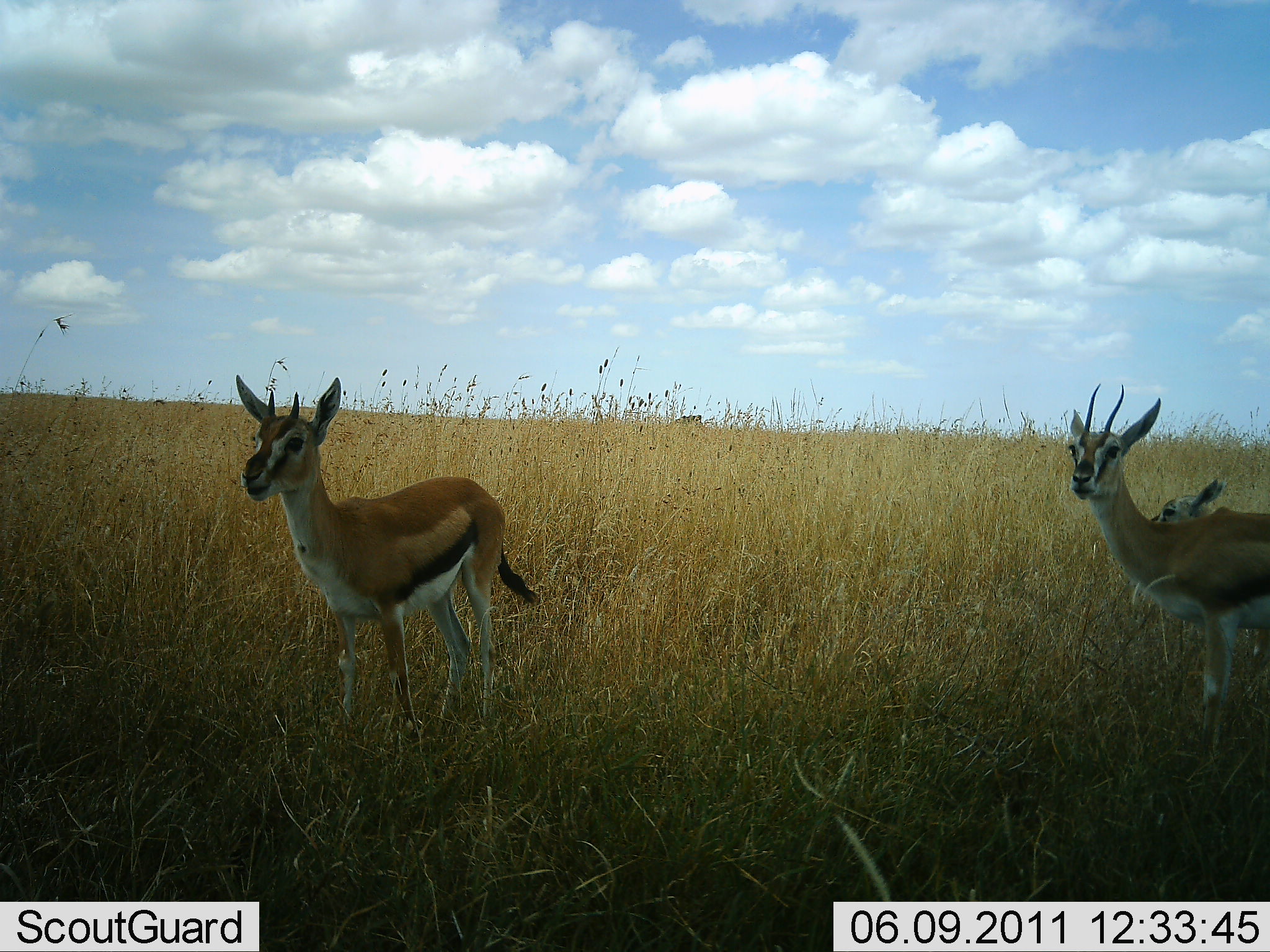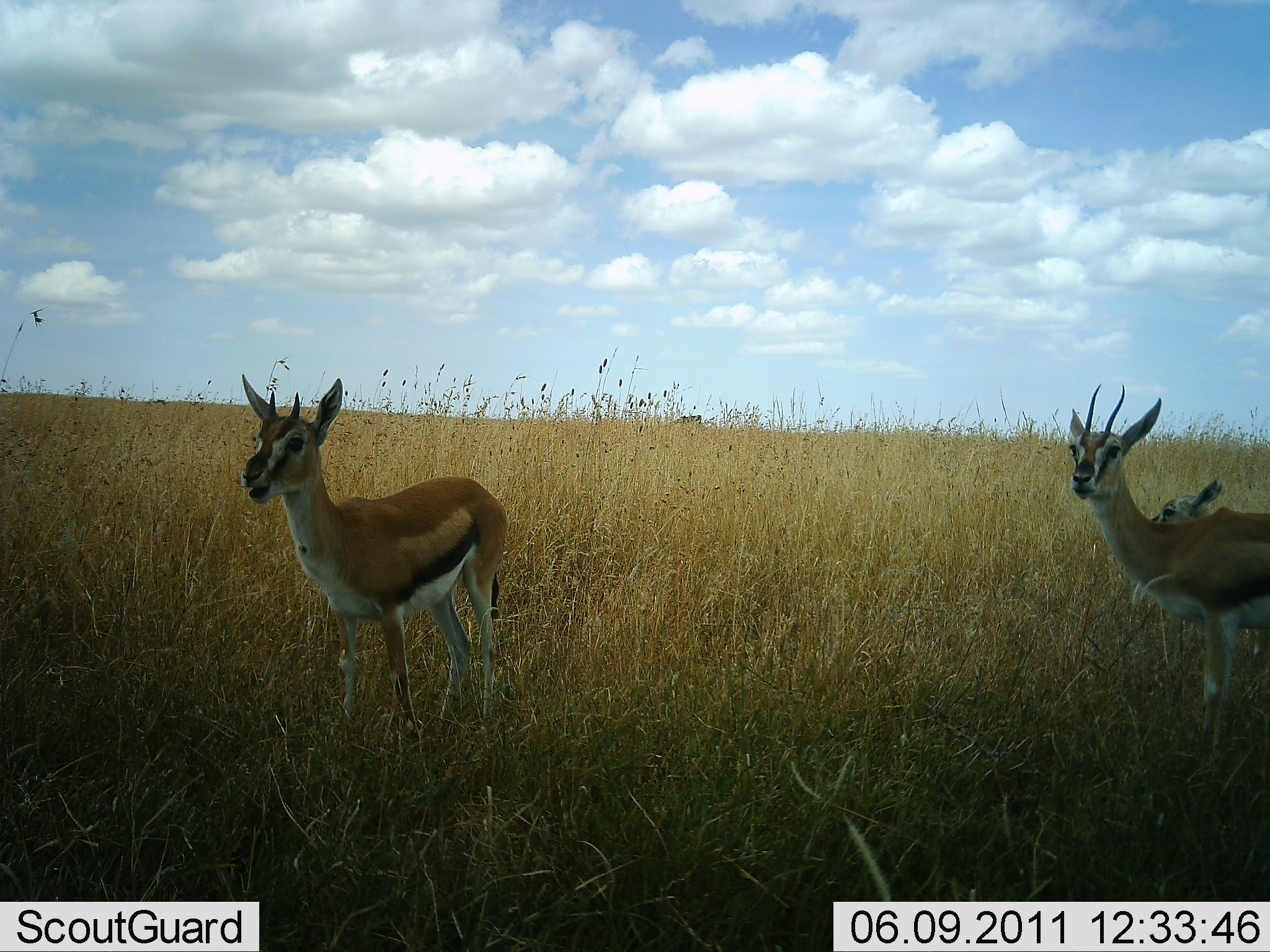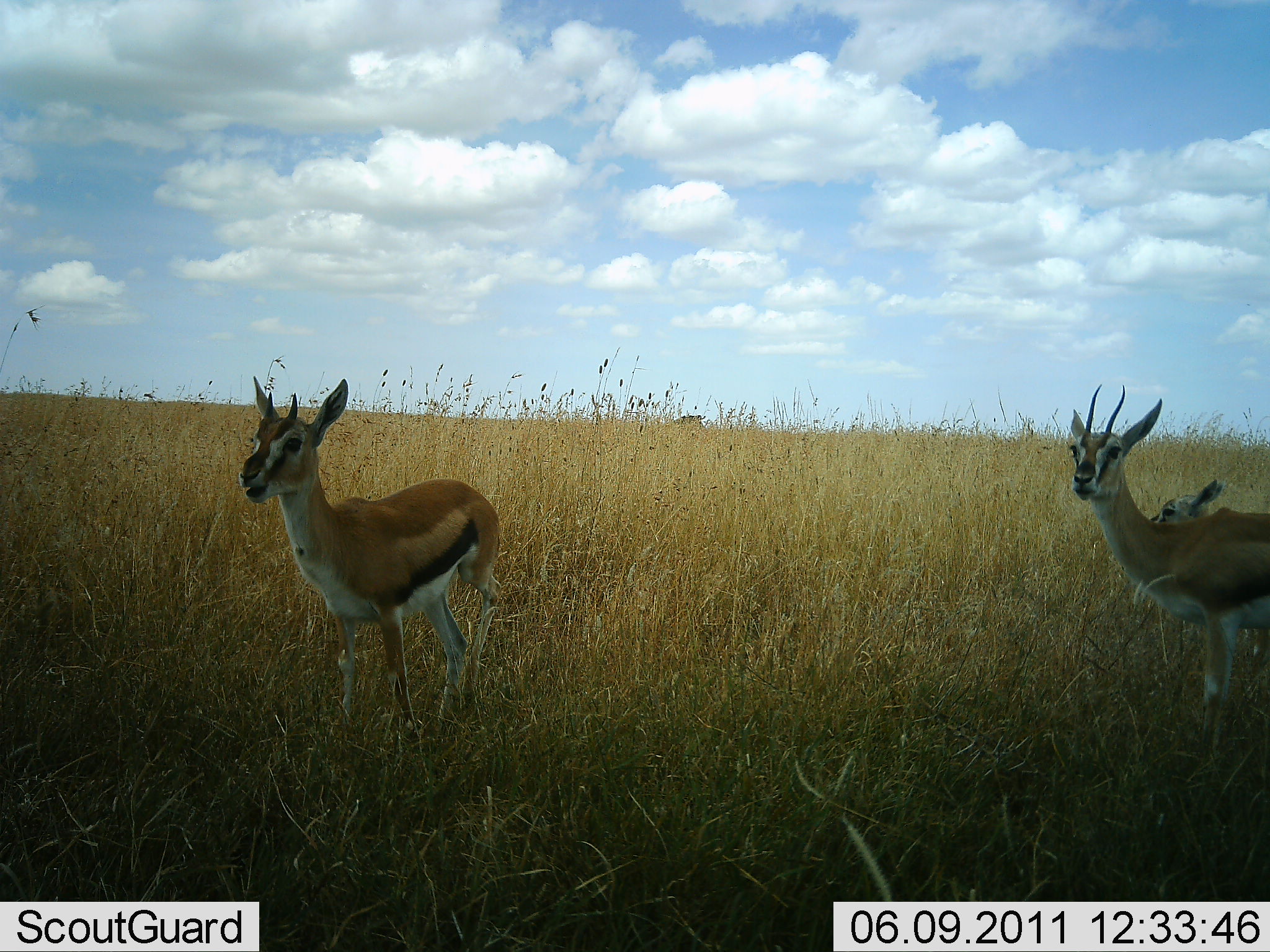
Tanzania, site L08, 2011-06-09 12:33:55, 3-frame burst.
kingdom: Animalia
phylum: Chordata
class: Mammalia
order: Artiodactyla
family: Bovidae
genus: Eudorcas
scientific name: Eudorcas thomsonii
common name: thomson's gazelle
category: gazellethomsons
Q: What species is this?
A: Gazellethomsons (thomson's gazelle) (Eudorcas thomsonii).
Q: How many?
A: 3.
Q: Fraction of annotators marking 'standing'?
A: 100%.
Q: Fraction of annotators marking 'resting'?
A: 8%.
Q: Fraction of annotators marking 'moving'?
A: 0%.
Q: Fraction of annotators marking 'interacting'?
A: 0%.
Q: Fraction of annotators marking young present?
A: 75%.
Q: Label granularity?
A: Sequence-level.